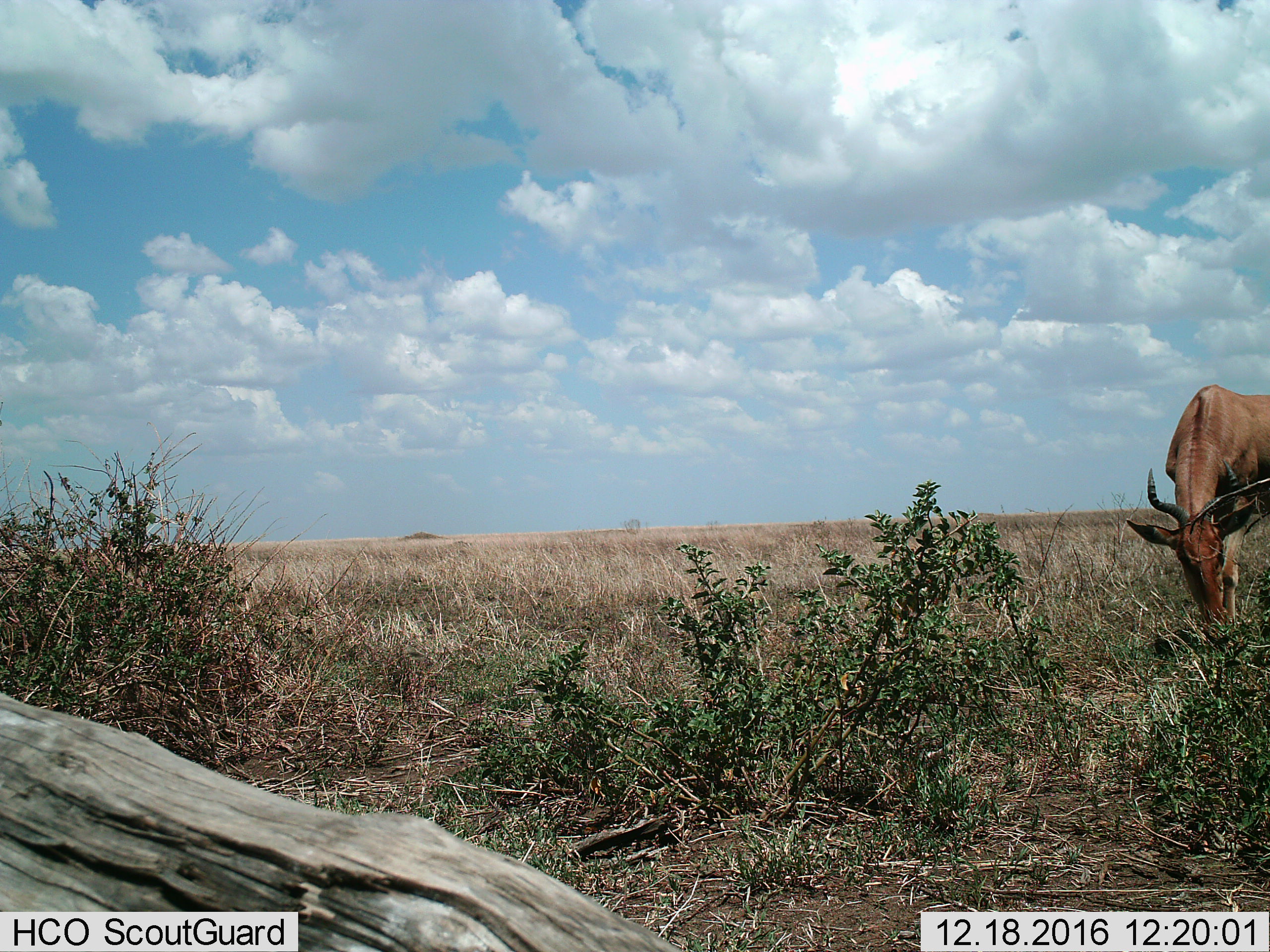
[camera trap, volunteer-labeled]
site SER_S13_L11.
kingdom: Animalia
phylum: Chordata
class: Mammalia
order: Artiodactyla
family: Bovidae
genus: Alcelaphus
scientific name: Alcelaphus buselaphus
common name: hartebeest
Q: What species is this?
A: Hartebeest (Alcelaphus buselaphus).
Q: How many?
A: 1.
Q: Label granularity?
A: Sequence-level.